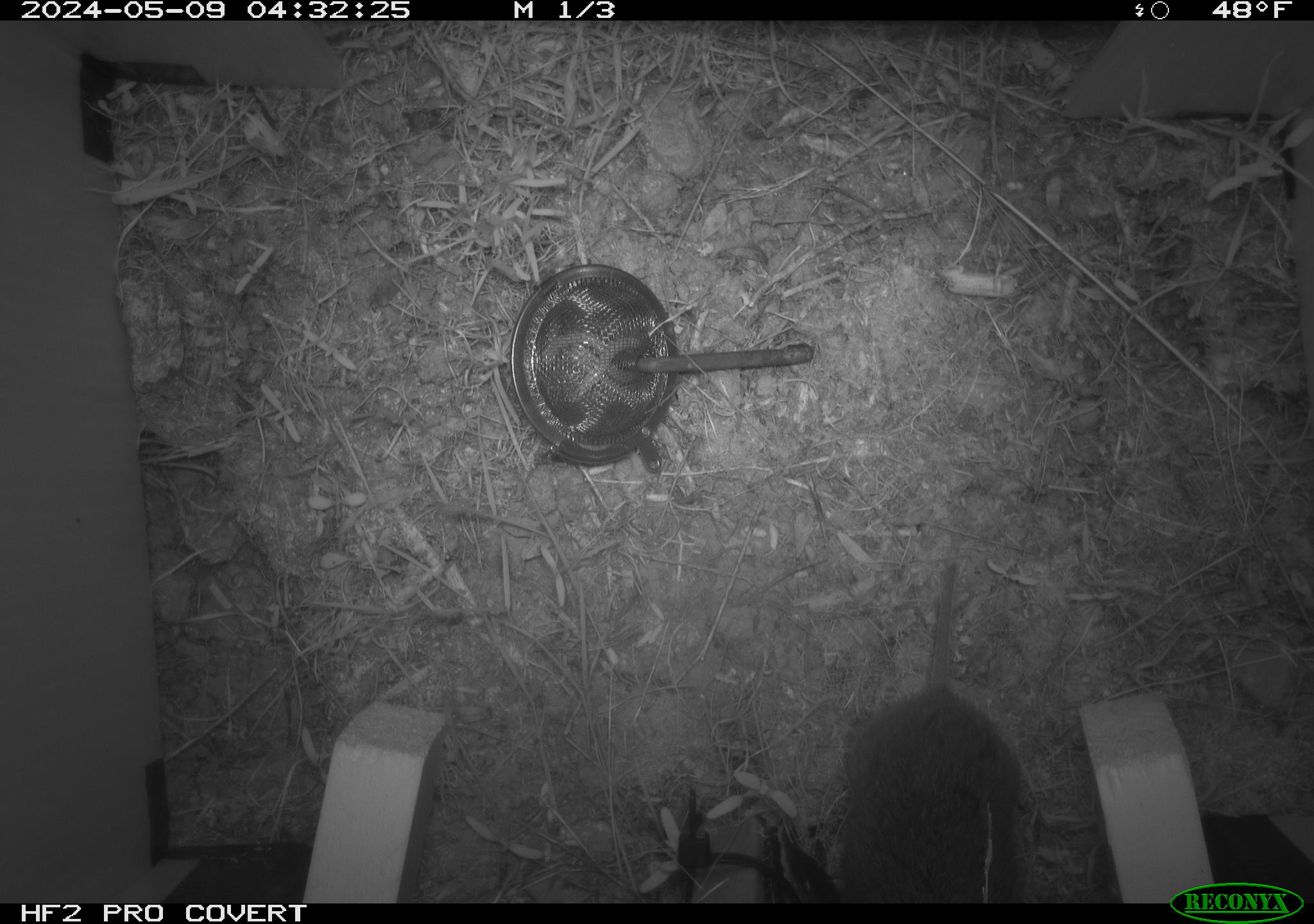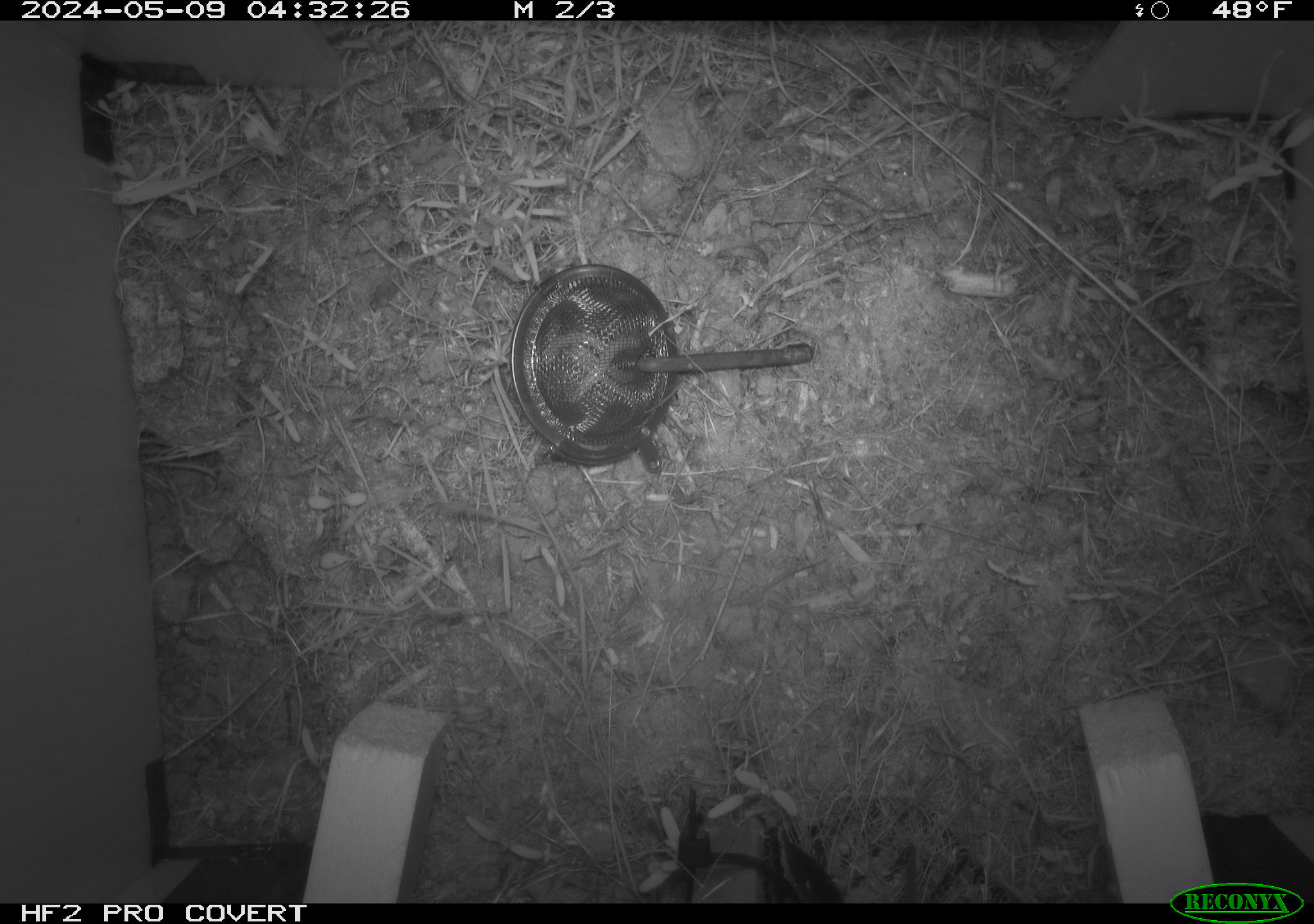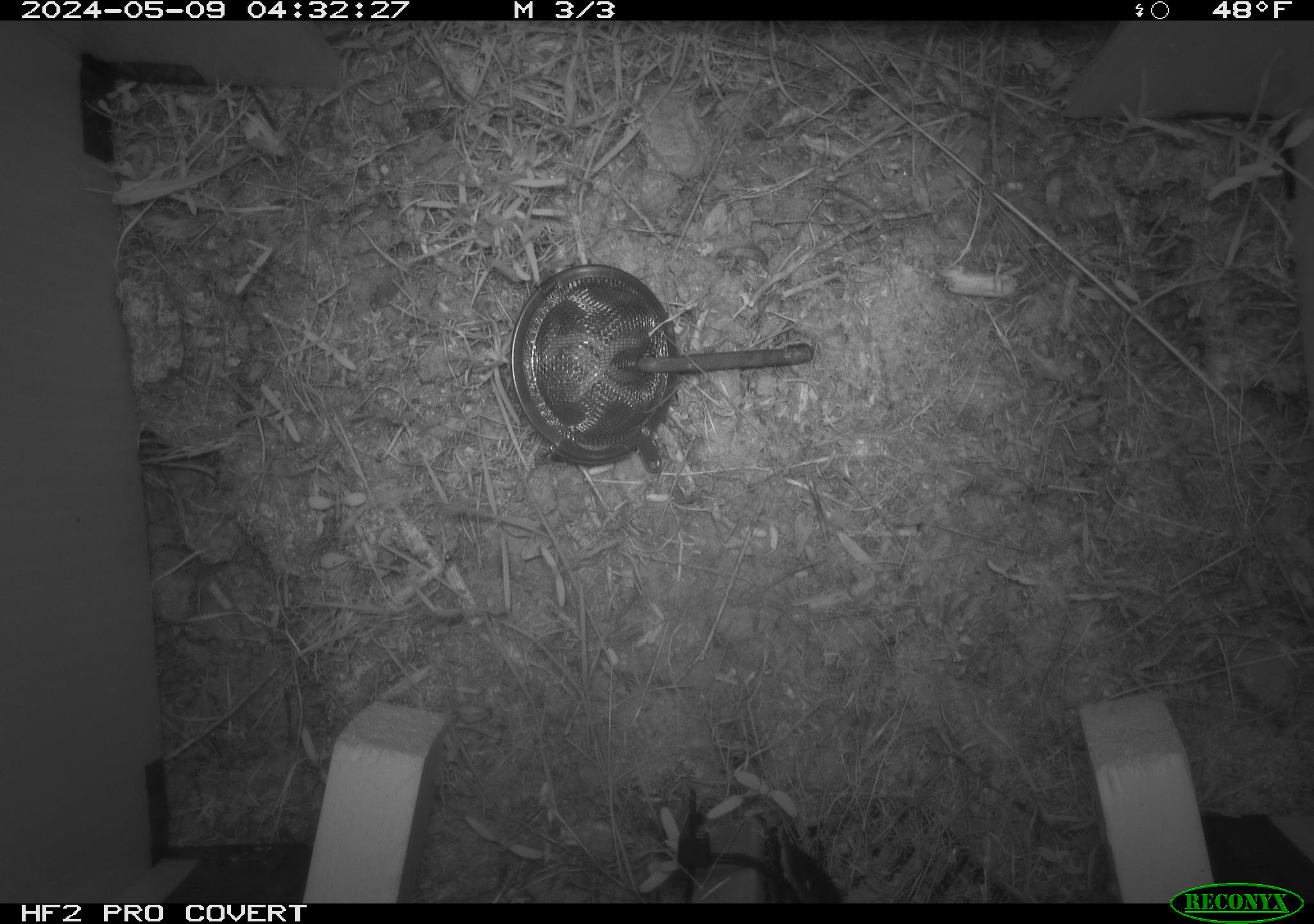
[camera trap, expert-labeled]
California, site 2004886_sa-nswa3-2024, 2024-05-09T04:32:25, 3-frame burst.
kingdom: Animalia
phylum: Chordata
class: Mammalia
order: Rodentia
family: Cricetidae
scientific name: Arvicolinae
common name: voles, lemmings, and muskrats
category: arvicolinae subfamily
Arvicolinae subfamily (voles, lemmings, and muskrats) (Arvicolinae).